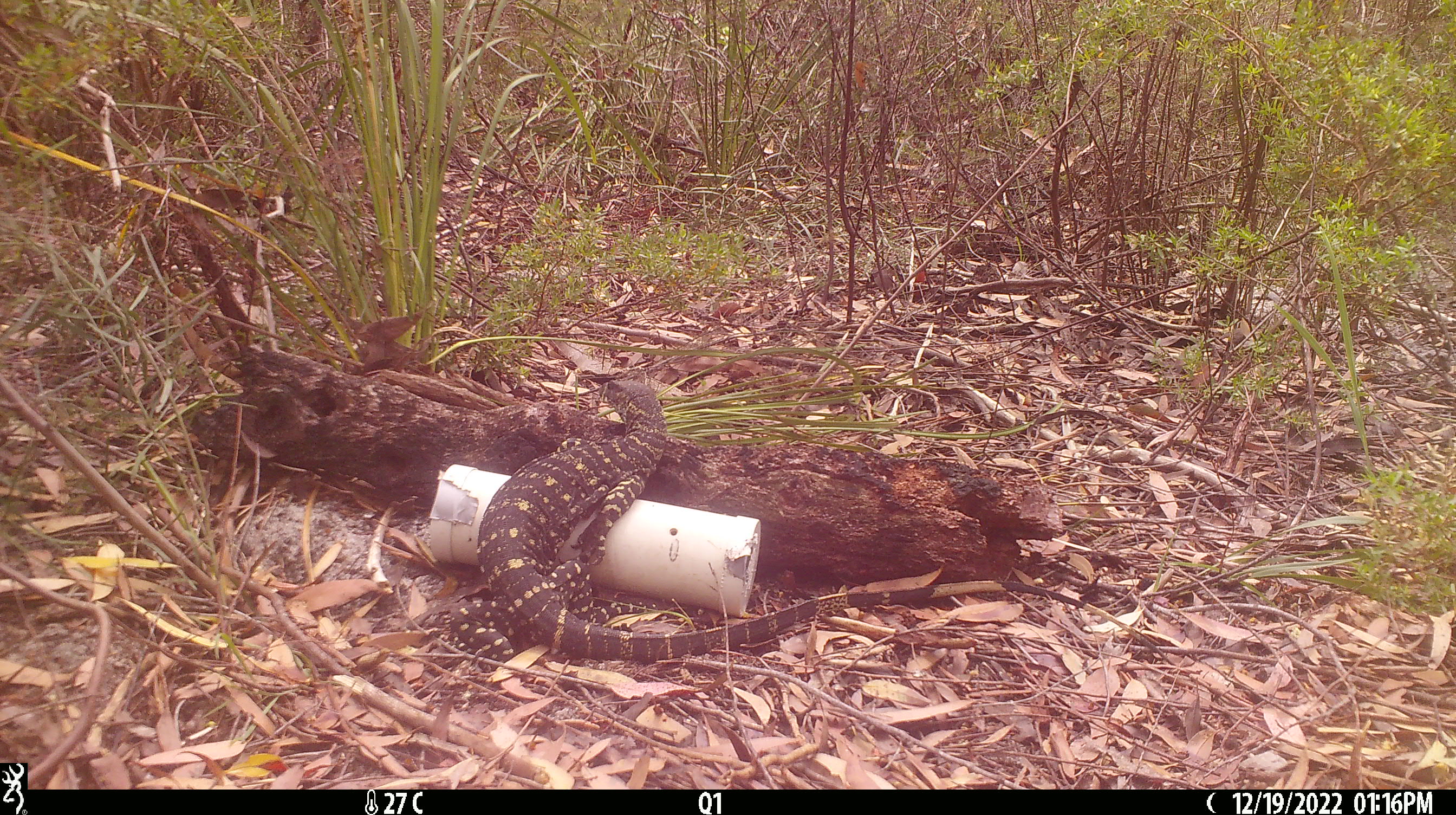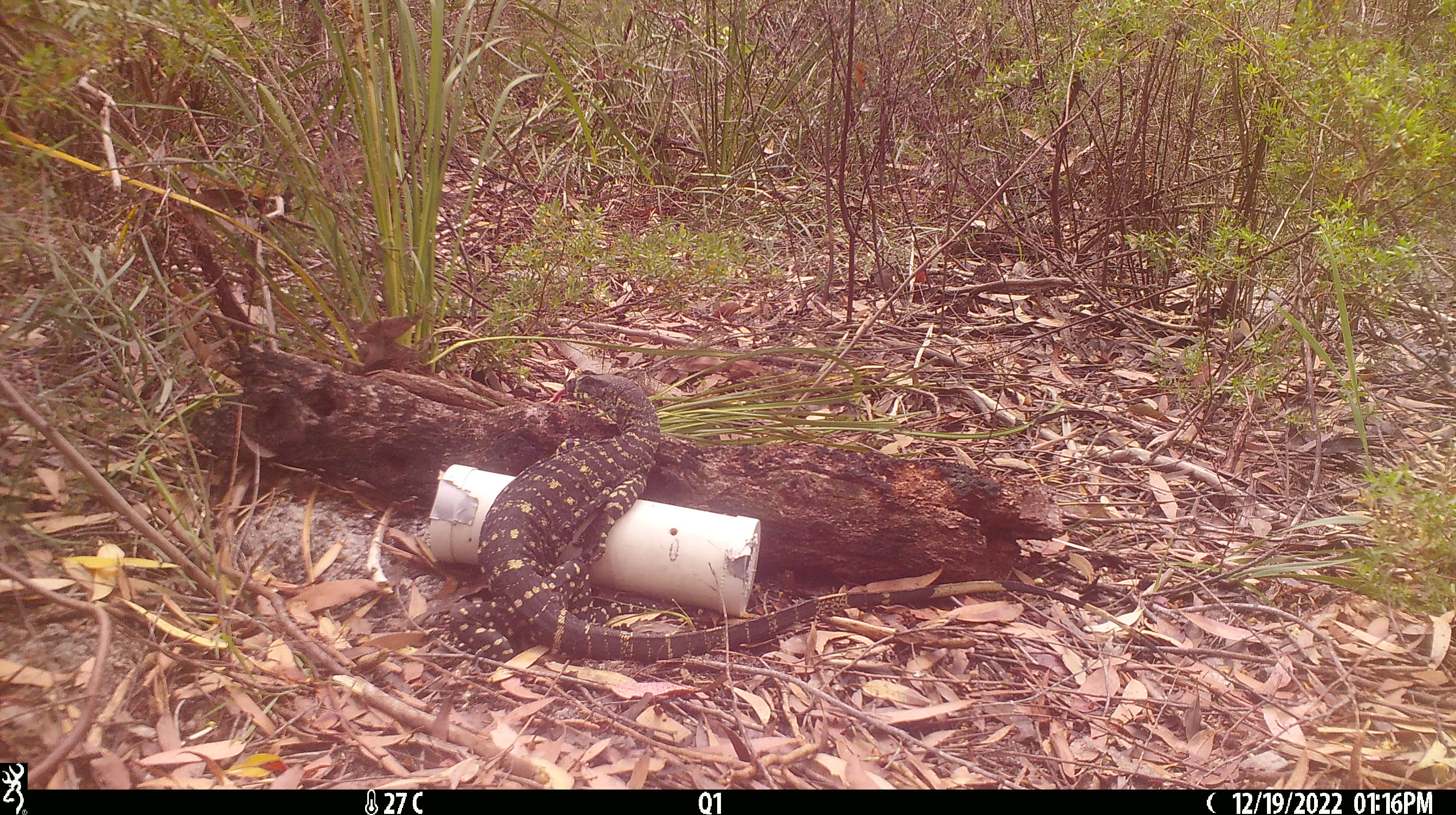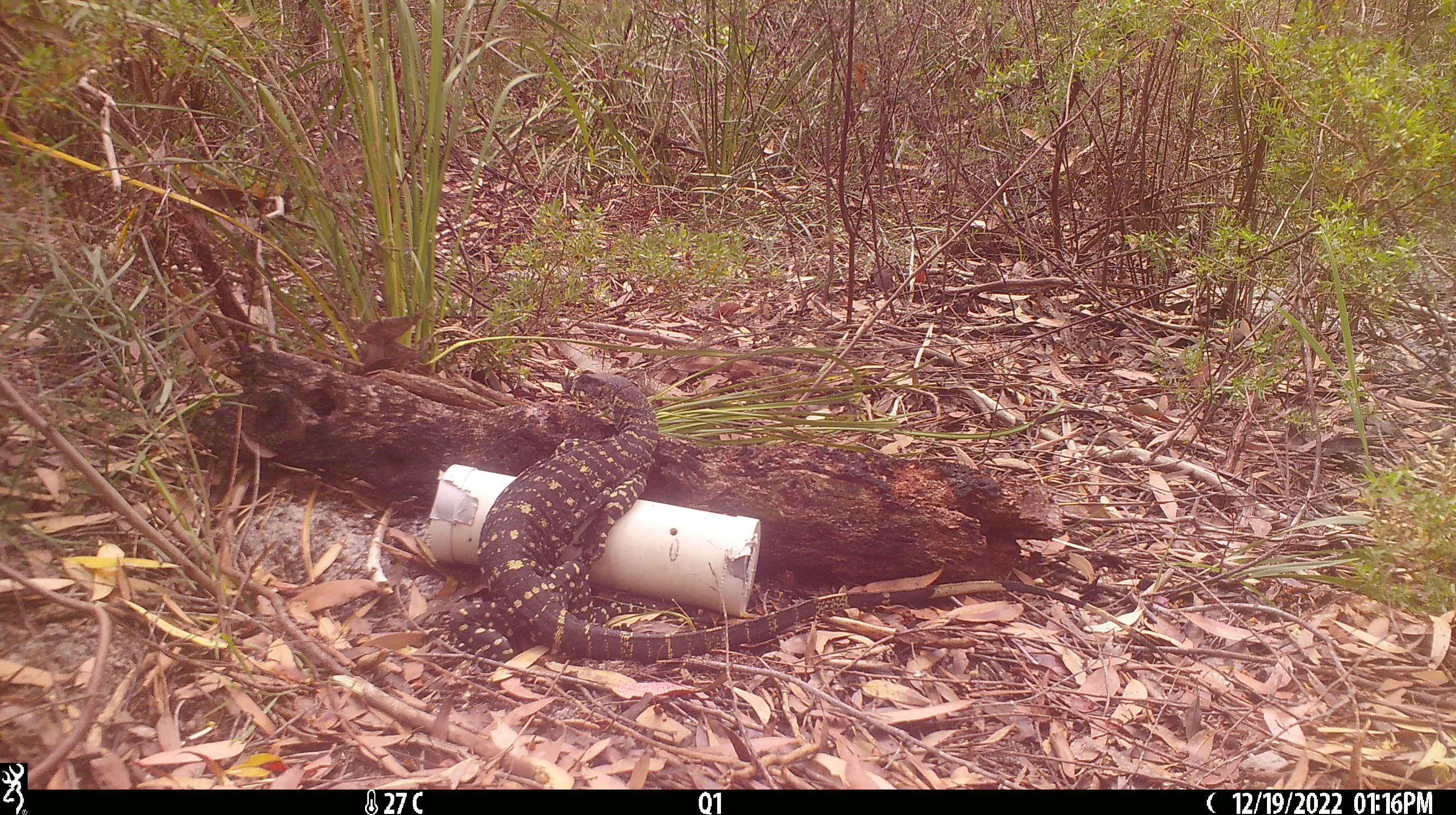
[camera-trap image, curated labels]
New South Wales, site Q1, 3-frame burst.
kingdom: Animalia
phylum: Chordata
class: Reptilia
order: Squamata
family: Varanidae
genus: Varanus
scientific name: Varanus varius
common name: lace monitor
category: goanna